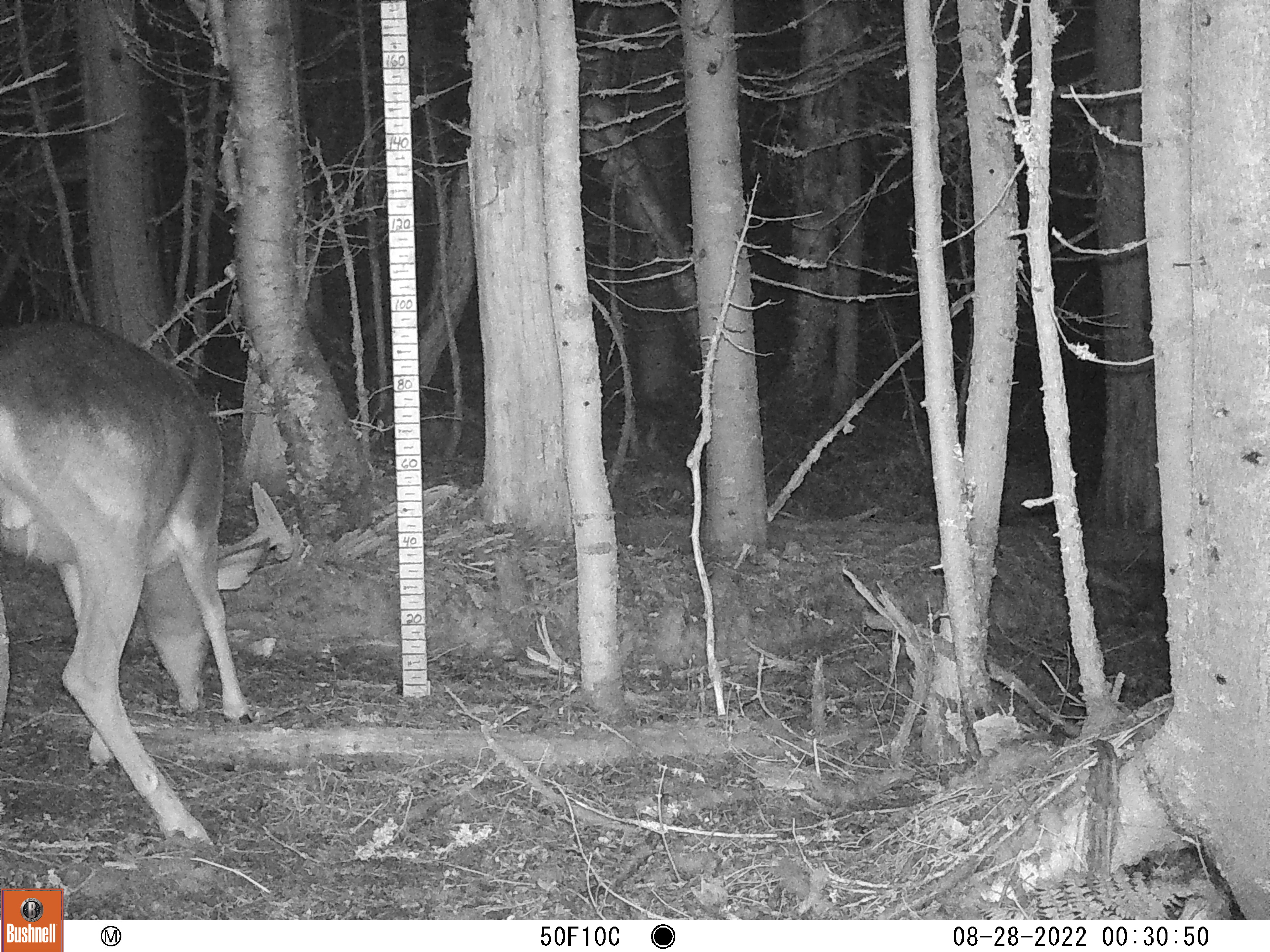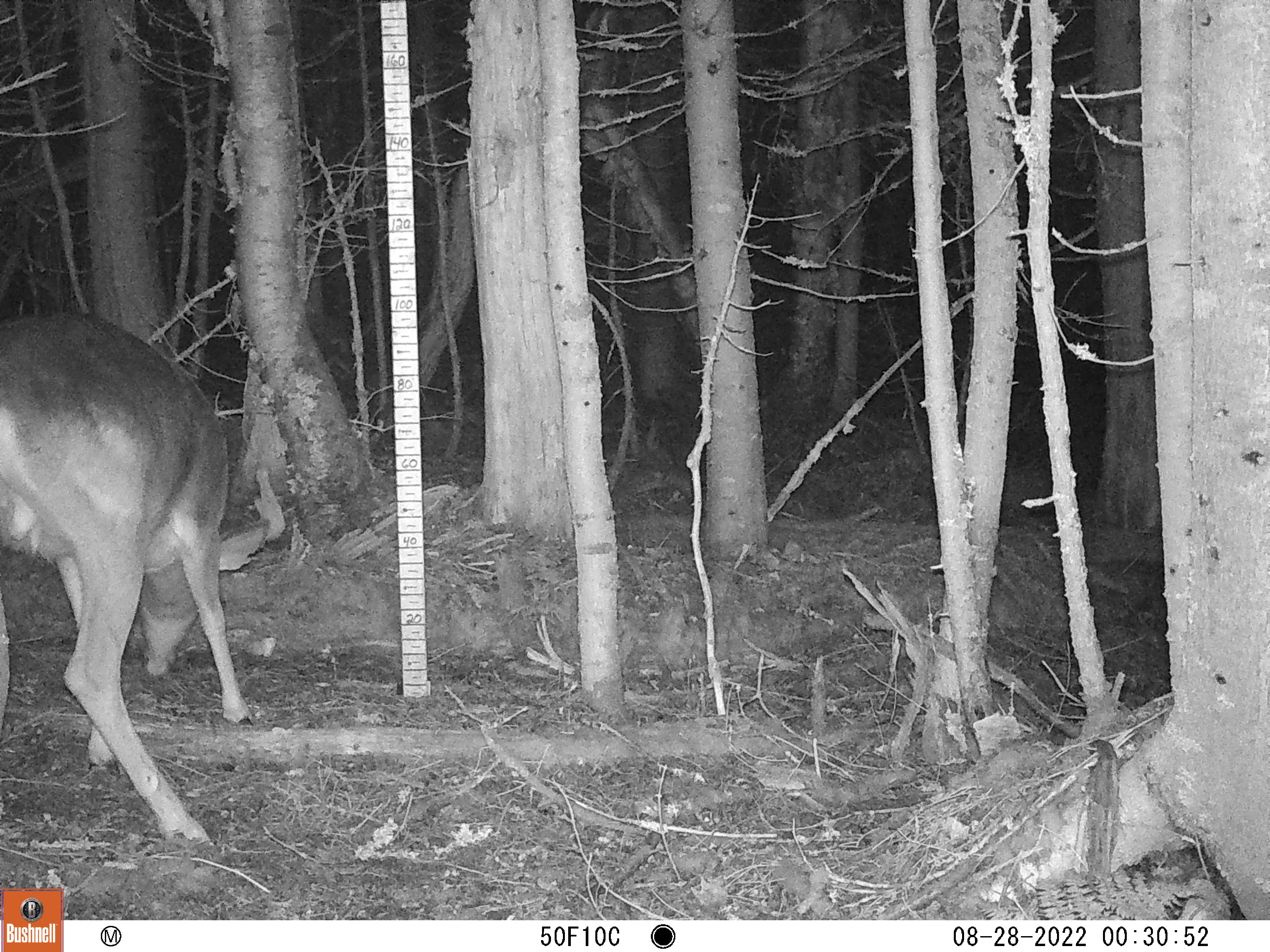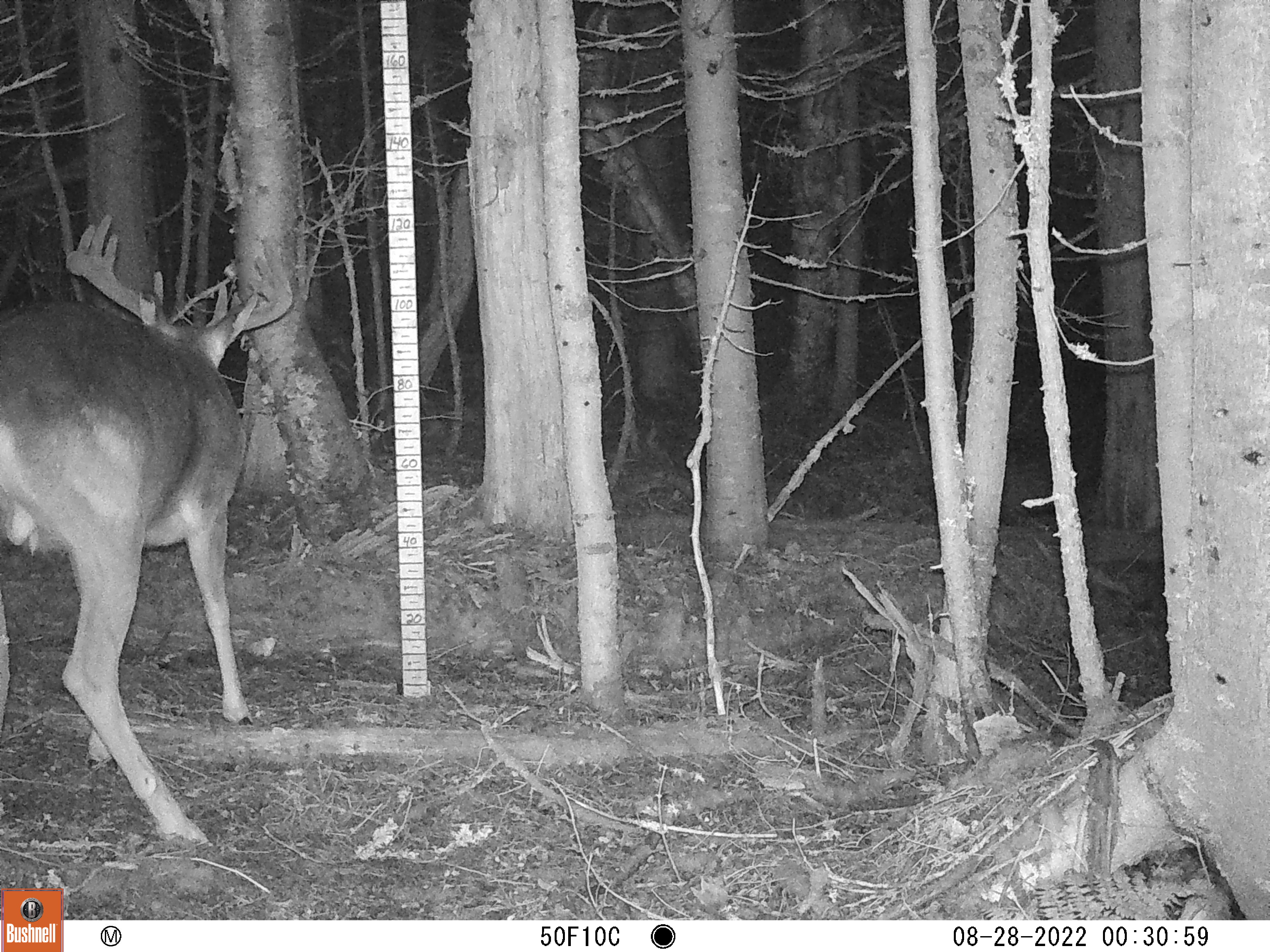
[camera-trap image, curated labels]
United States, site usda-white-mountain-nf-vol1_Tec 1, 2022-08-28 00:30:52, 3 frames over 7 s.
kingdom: Animalia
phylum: Chordata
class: Mammalia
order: Artiodactyla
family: Cervidae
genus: Odocoileus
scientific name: Odocoileus virginianus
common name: white-tailed deer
White-tailed deer (Odocoileus virginianus).